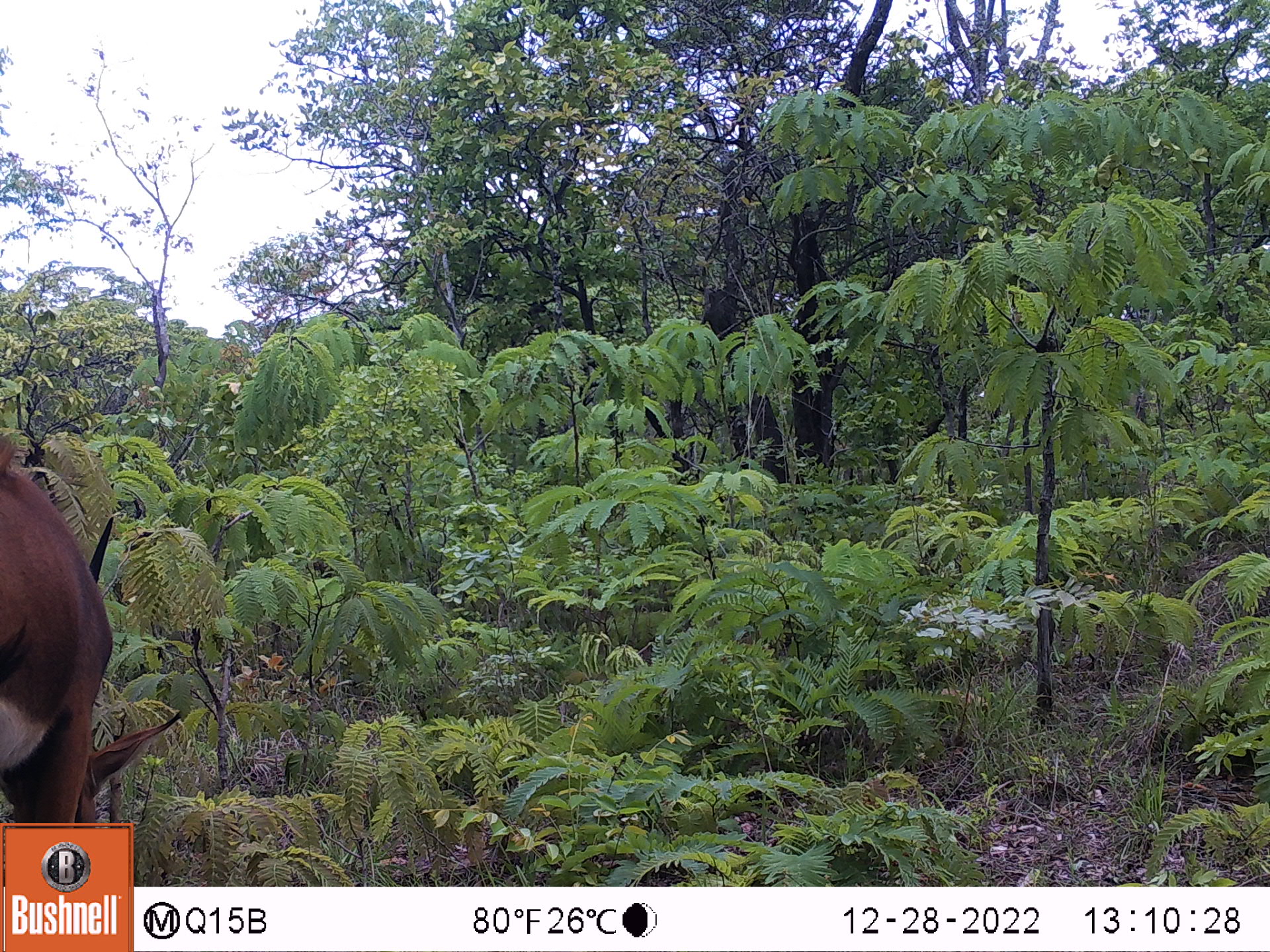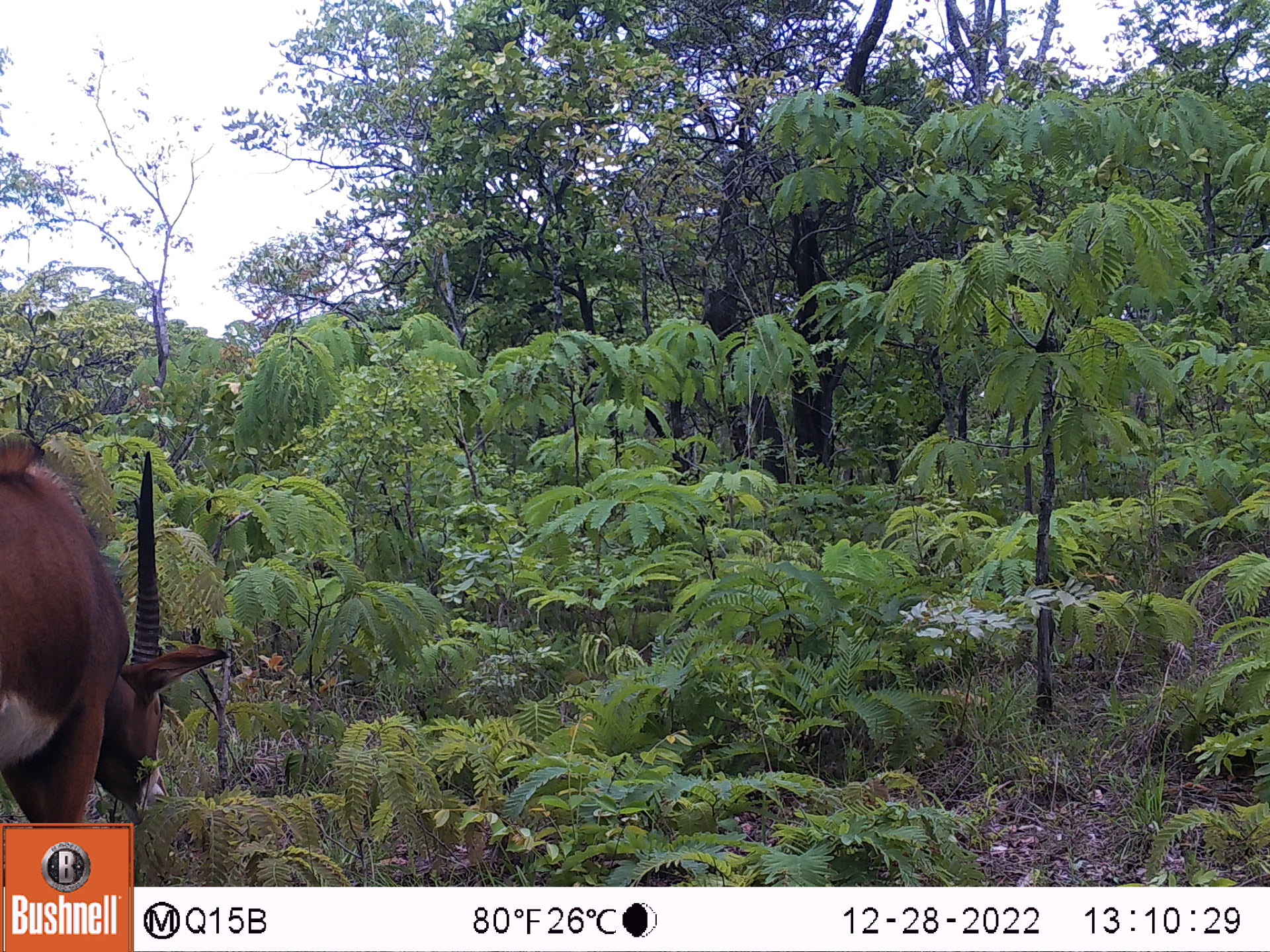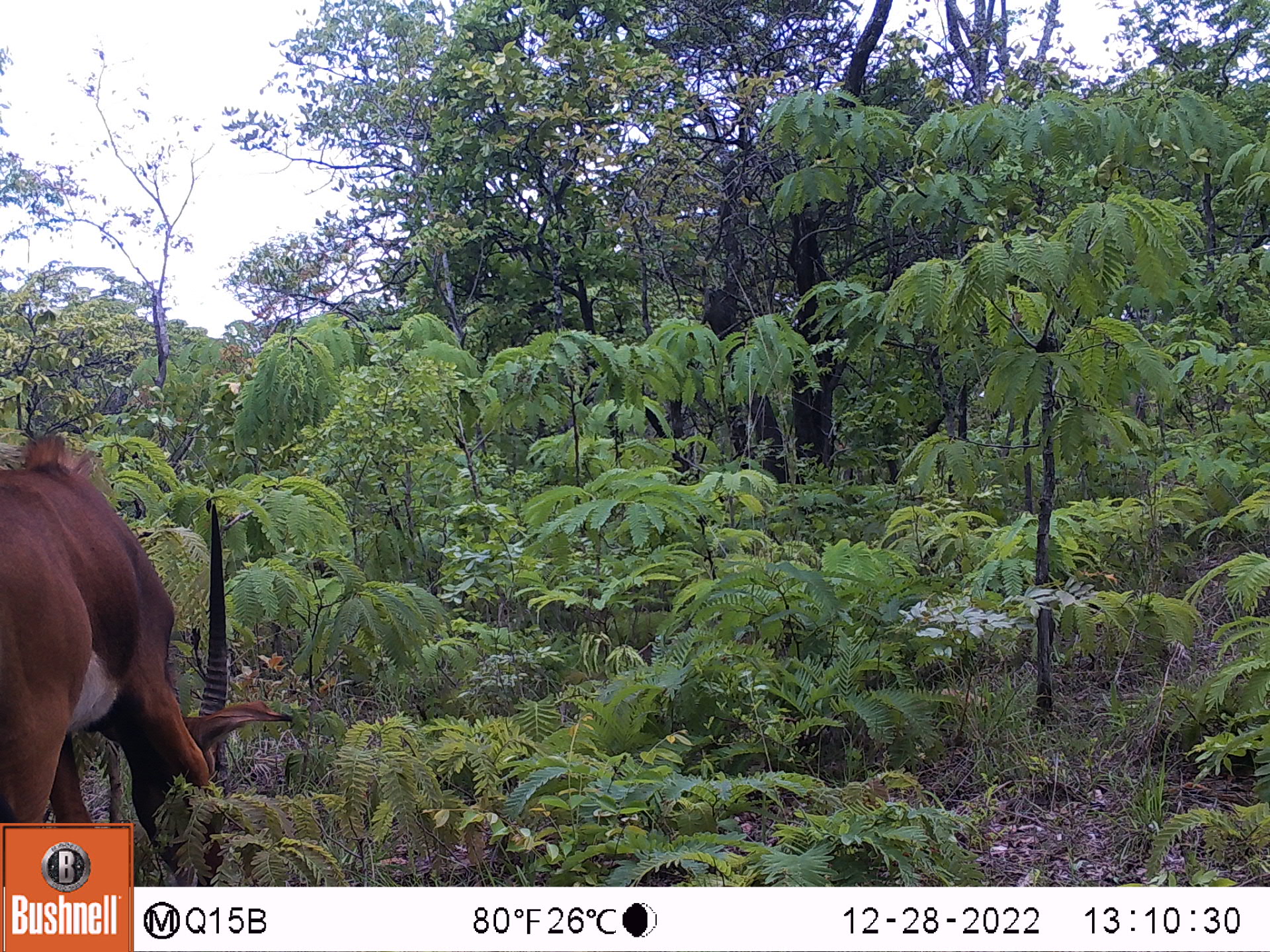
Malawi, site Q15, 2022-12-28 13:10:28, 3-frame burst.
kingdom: Animalia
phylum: Chordata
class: Mammalia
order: Artiodactyla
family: Bovidae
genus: Hippotragus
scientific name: Hippotragus niger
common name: sable antelope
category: sable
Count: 1.